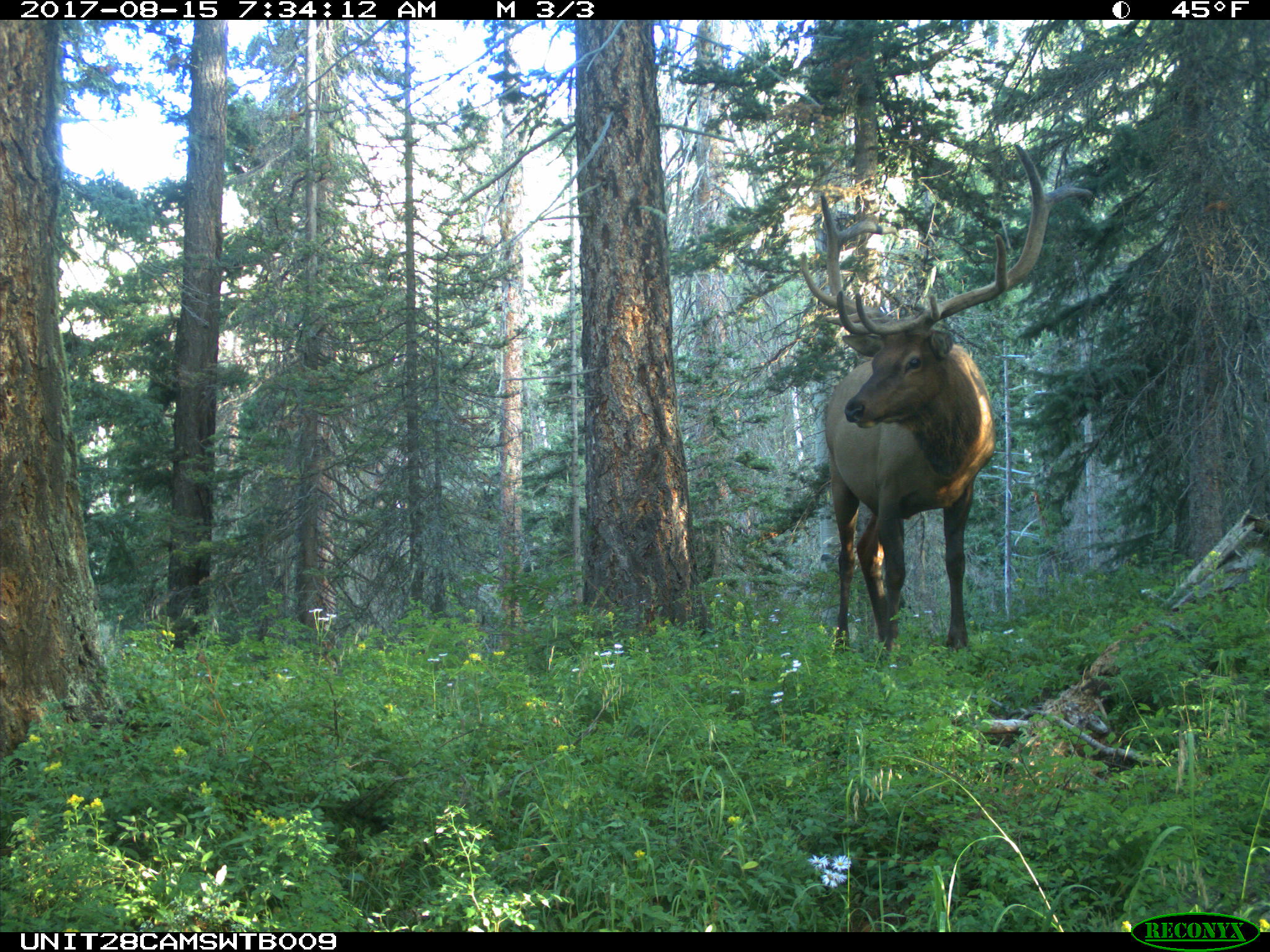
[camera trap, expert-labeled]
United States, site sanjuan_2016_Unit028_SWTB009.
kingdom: Animalia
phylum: Chordata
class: Mammalia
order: Artiodactyla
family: Cervidae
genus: Cervus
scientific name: Cervus elaphus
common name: red deer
Cervus elaphus (red deer).